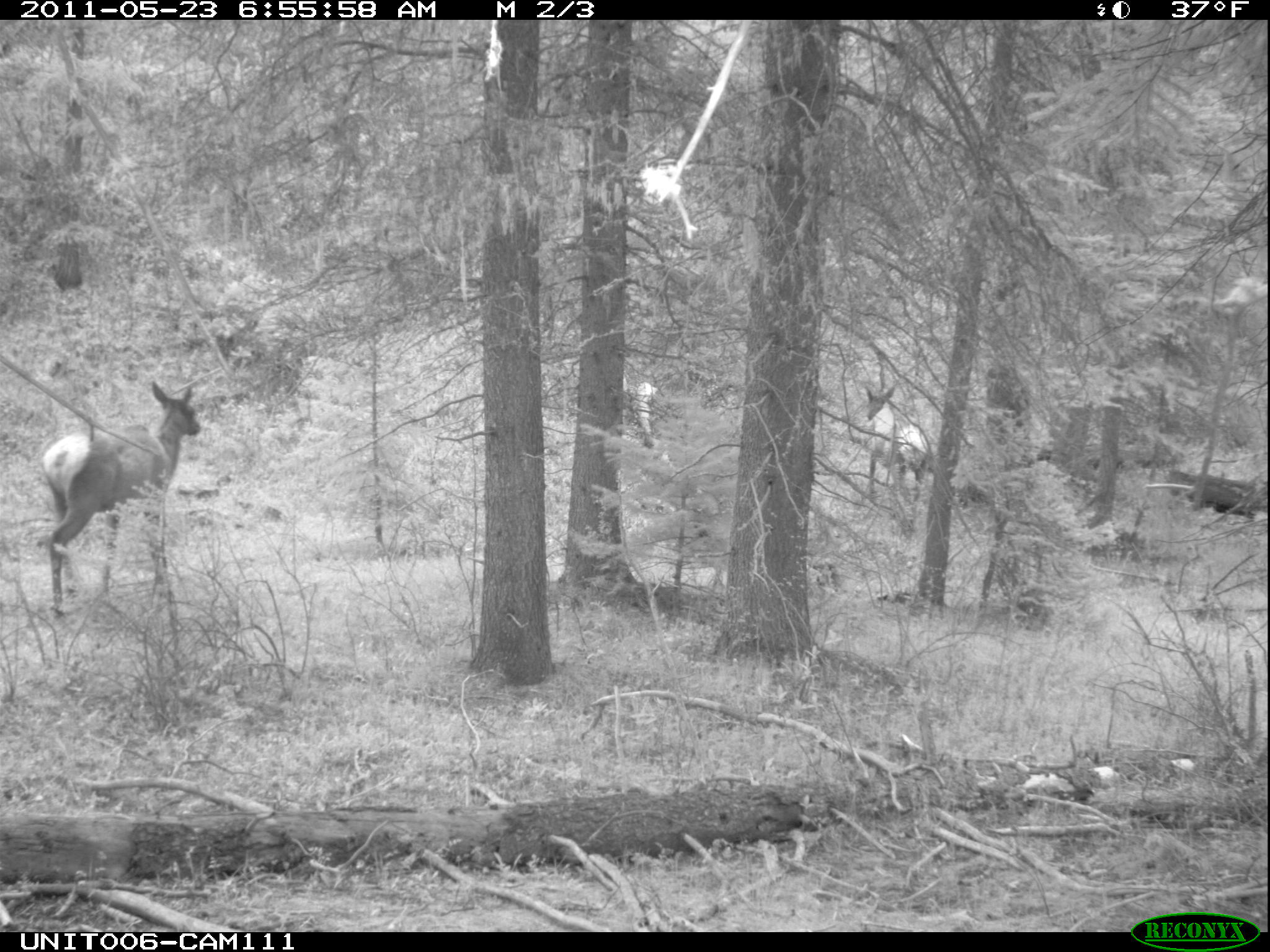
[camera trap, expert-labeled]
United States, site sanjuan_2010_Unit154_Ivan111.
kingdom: Animalia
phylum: Chordata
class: Mammalia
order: Artiodactyla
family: Cervidae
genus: Cervus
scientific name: Cervus elaphus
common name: red deer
Cervus elaphus (red deer).